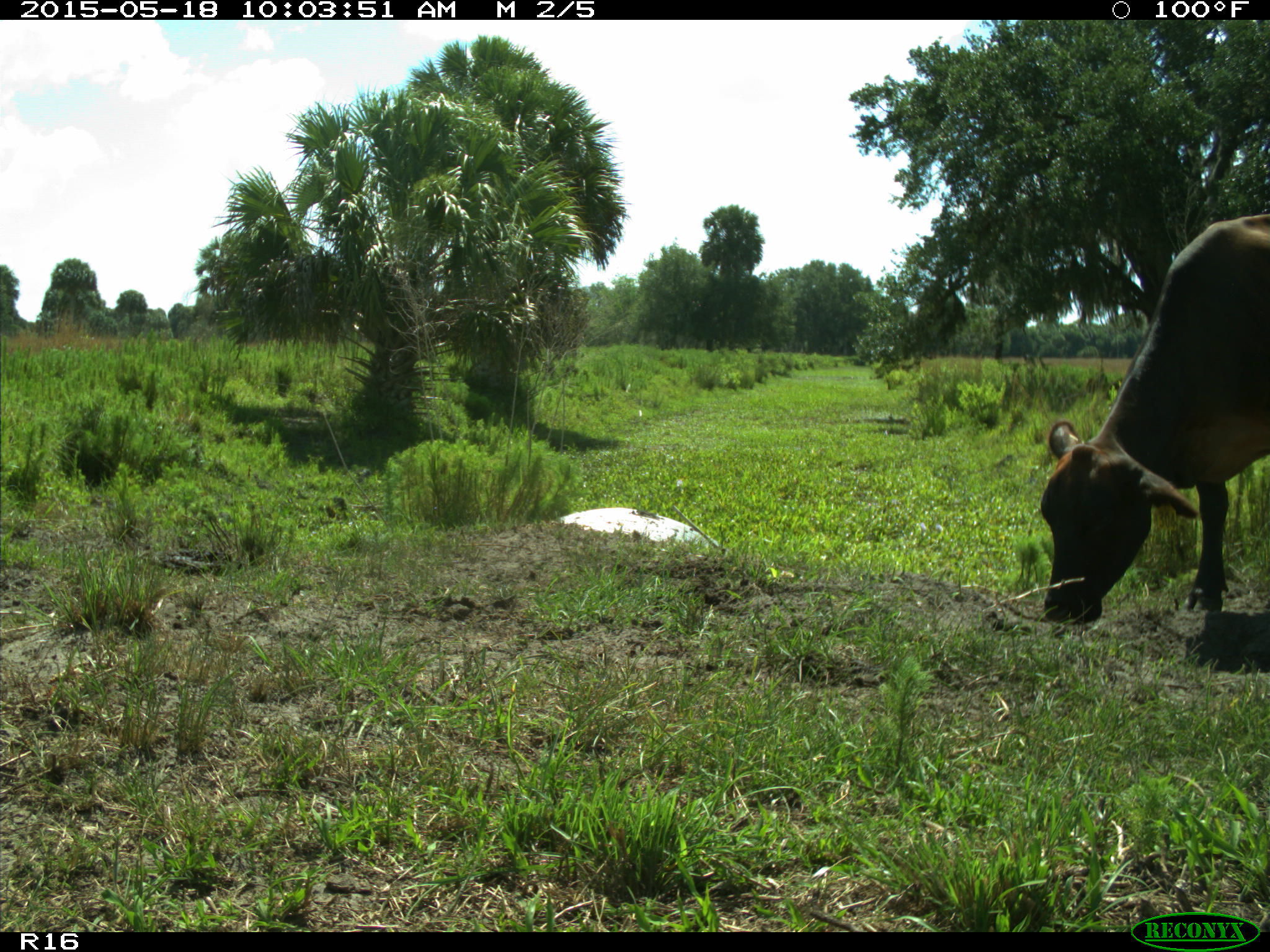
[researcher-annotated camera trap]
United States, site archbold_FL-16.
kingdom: Animalia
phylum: Chordata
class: Mammalia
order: Artiodactyla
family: Bovidae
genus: Bos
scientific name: Bos taurus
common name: domestic cow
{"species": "Bos taurus (domestic cow)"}